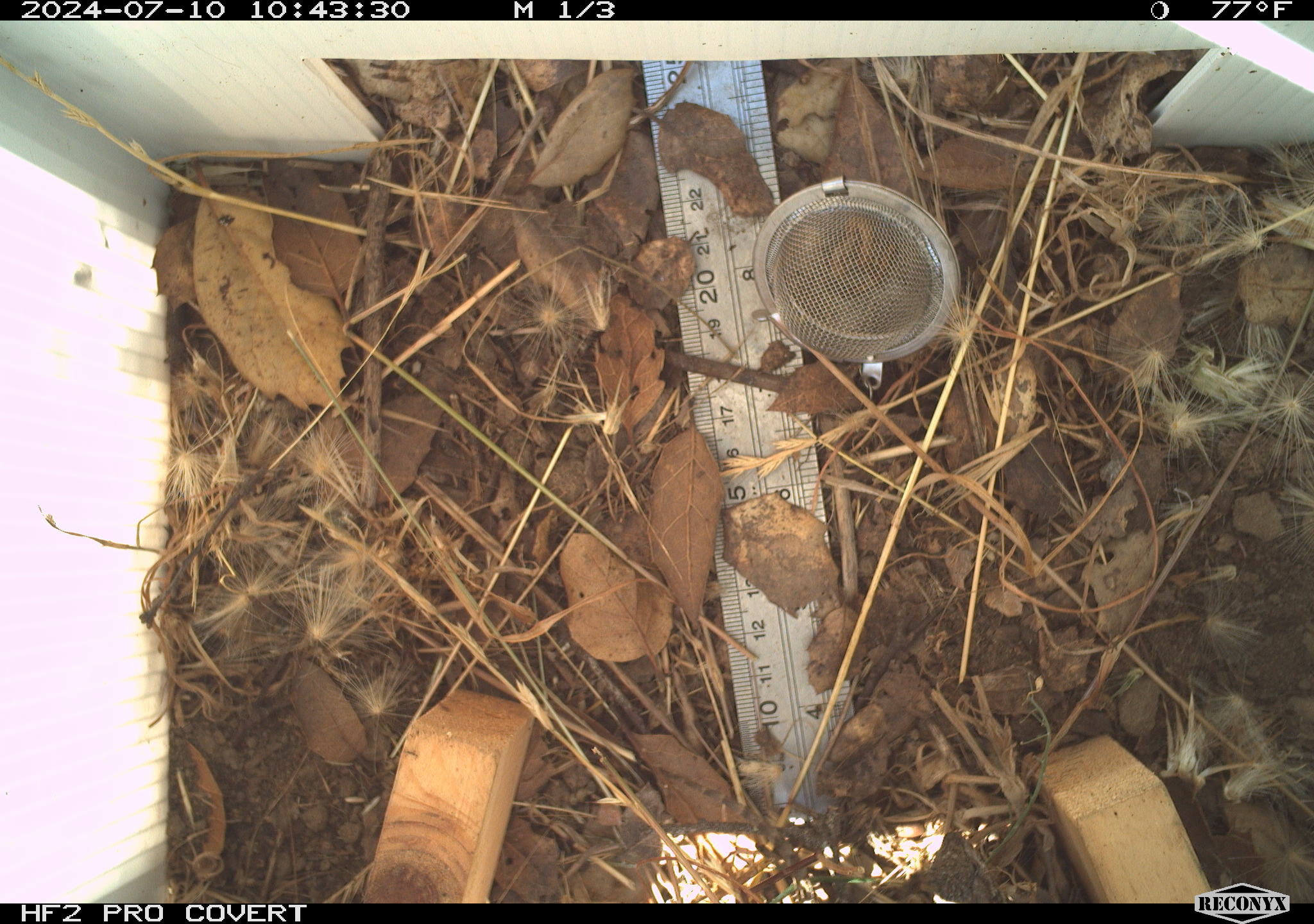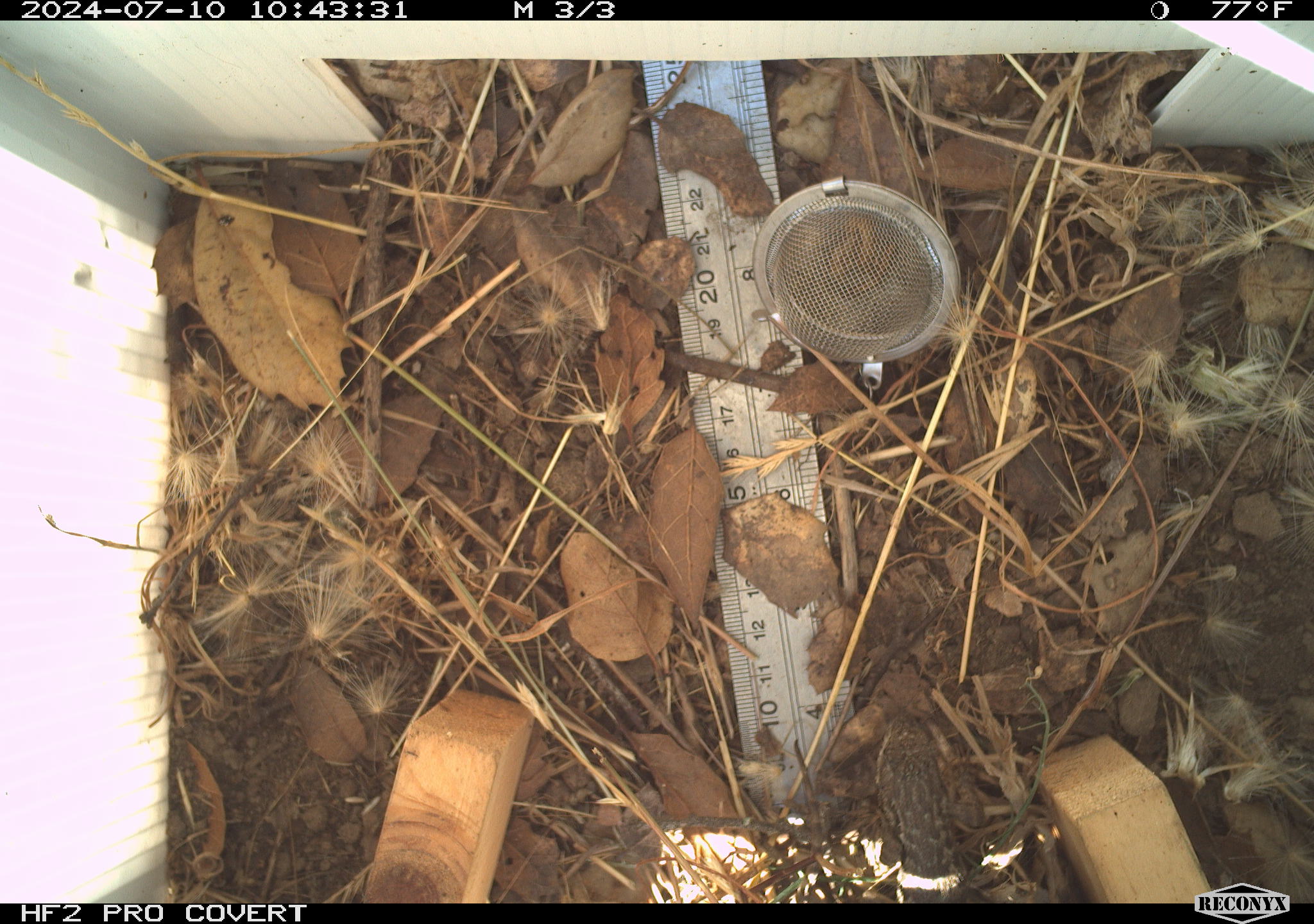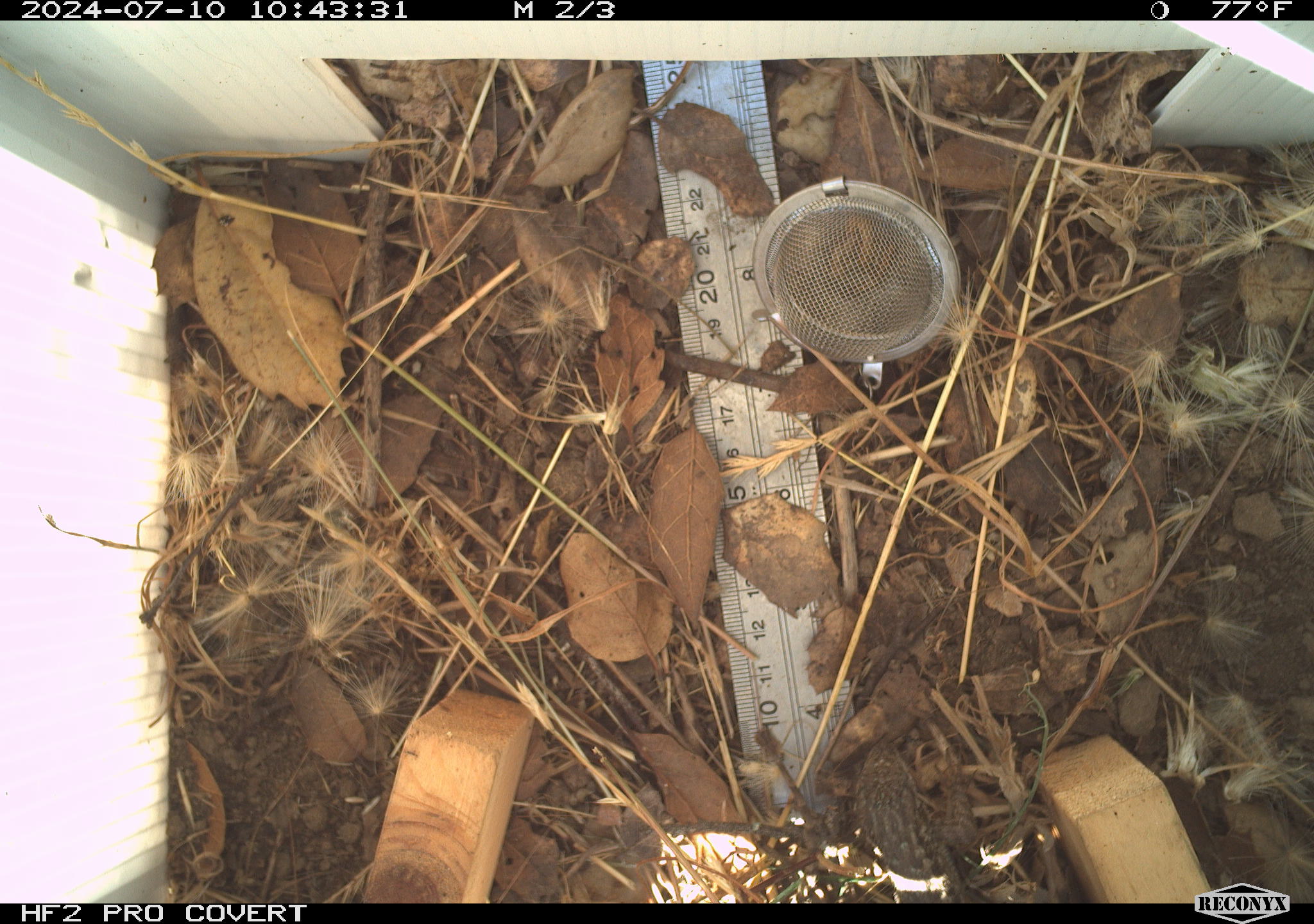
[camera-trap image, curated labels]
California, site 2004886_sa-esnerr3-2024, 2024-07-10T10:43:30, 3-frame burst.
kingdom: Animalia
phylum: Chordata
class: Reptilia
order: Squamata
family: Phrynosomatidae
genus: Sceloporus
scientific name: Sceloporus occidentalis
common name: western fence lizard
Western fence lizard (Sceloporus occidentalis).